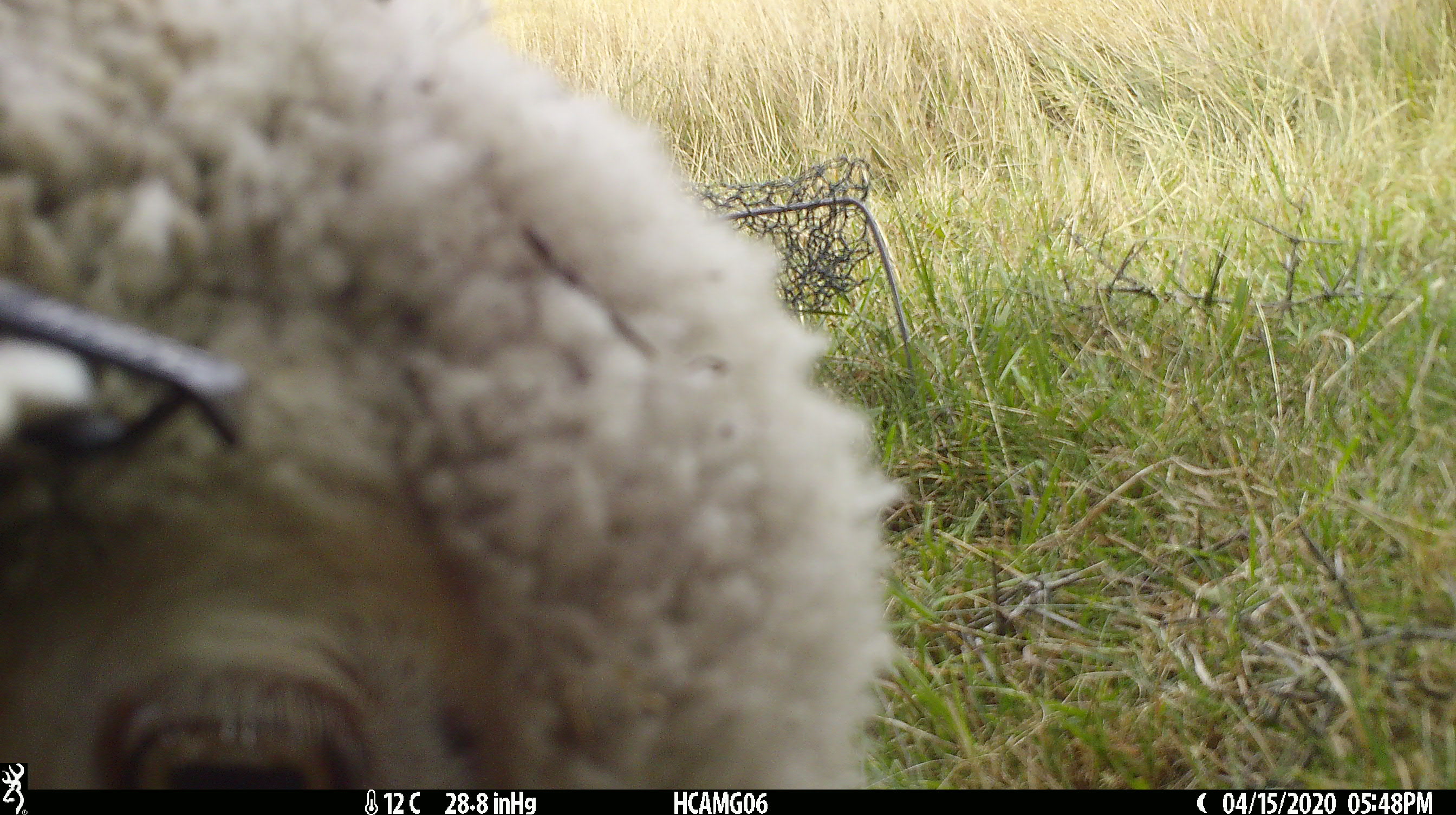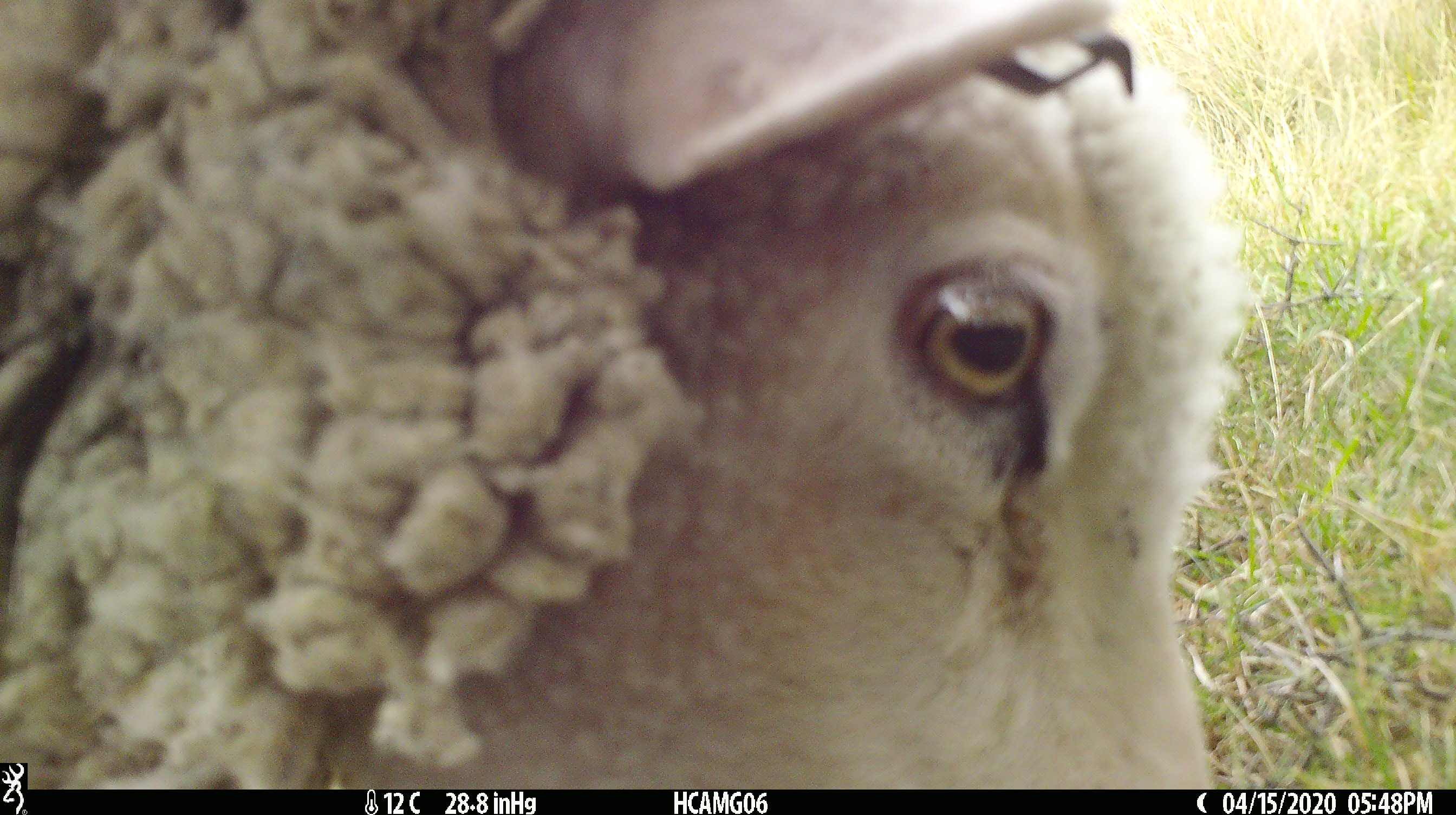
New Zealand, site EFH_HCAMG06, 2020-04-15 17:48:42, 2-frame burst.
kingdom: Animalia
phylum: Chordata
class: Mammalia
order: Artiodactyla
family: Bovidae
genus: Ovis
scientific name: Ovis aries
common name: domestic sheep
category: sheep